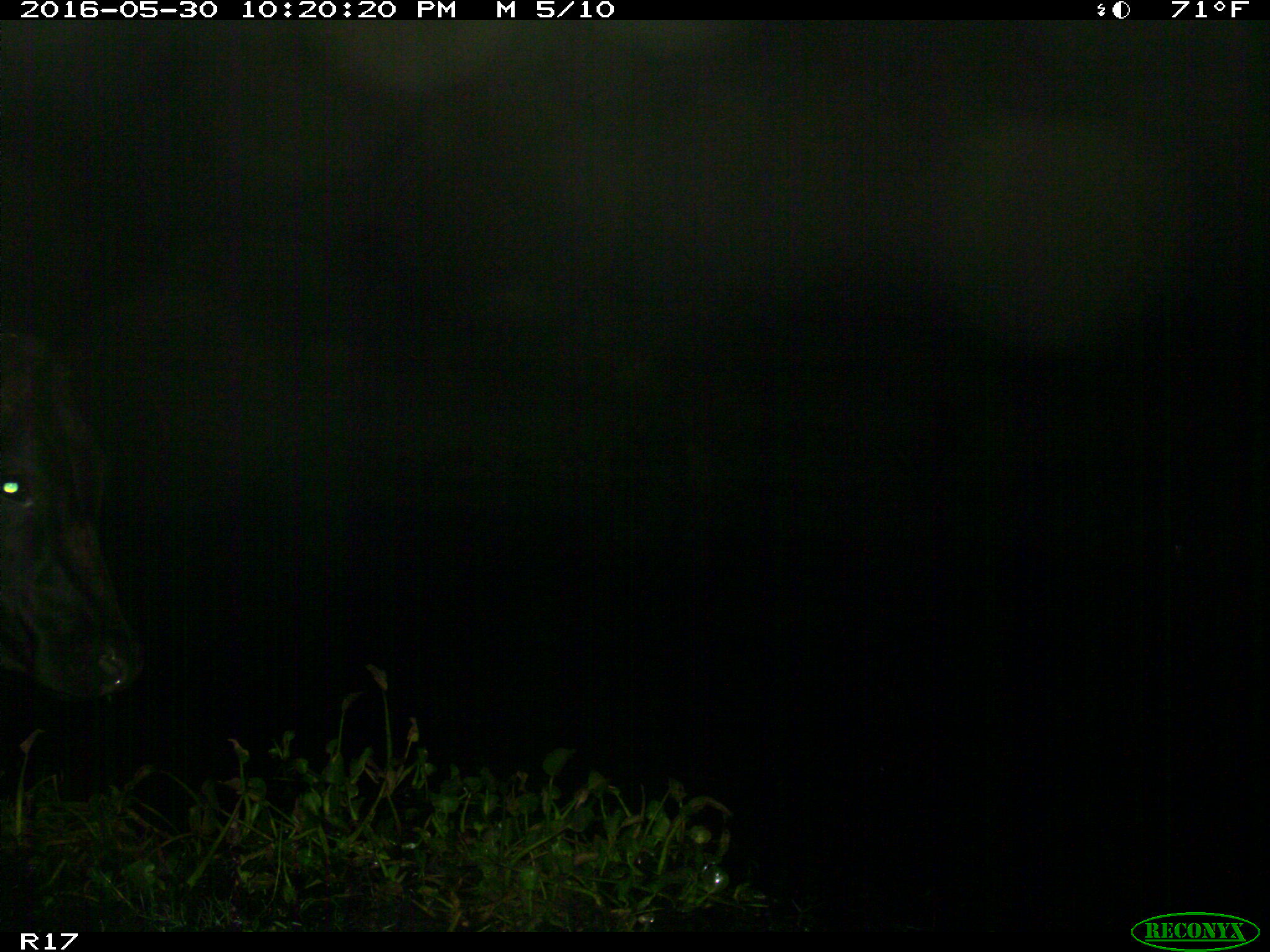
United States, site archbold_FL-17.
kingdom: Animalia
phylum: Chordata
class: Mammalia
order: Artiodactyla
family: Bovidae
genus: Bos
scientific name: Bos taurus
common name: domestic cow